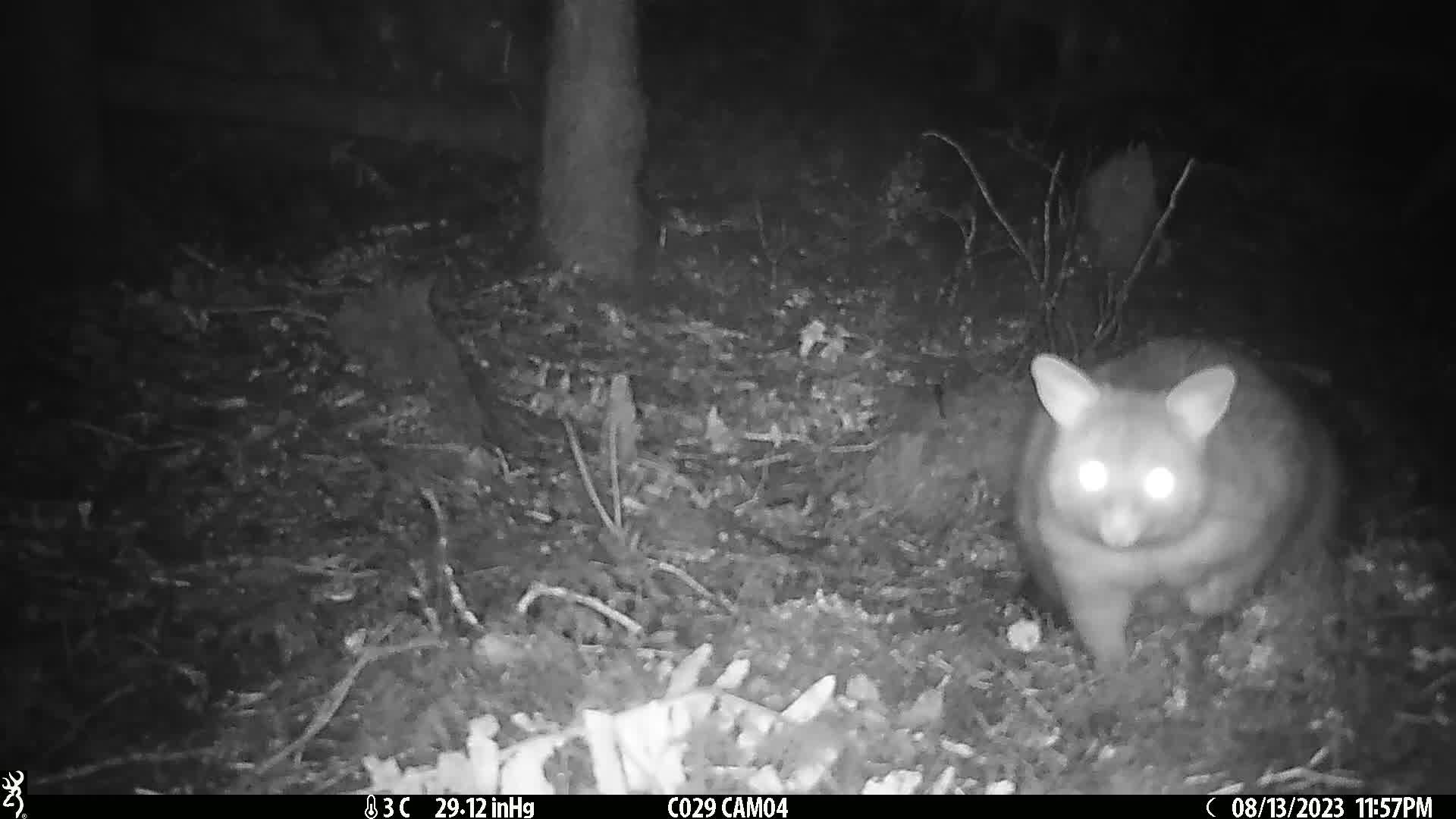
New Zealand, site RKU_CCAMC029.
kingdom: Animalia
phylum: Chordata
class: Mammalia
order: Diprotodontia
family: Phalangeridae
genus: Trichosurus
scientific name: Trichosurus vulpecula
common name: common brushtail possum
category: possum